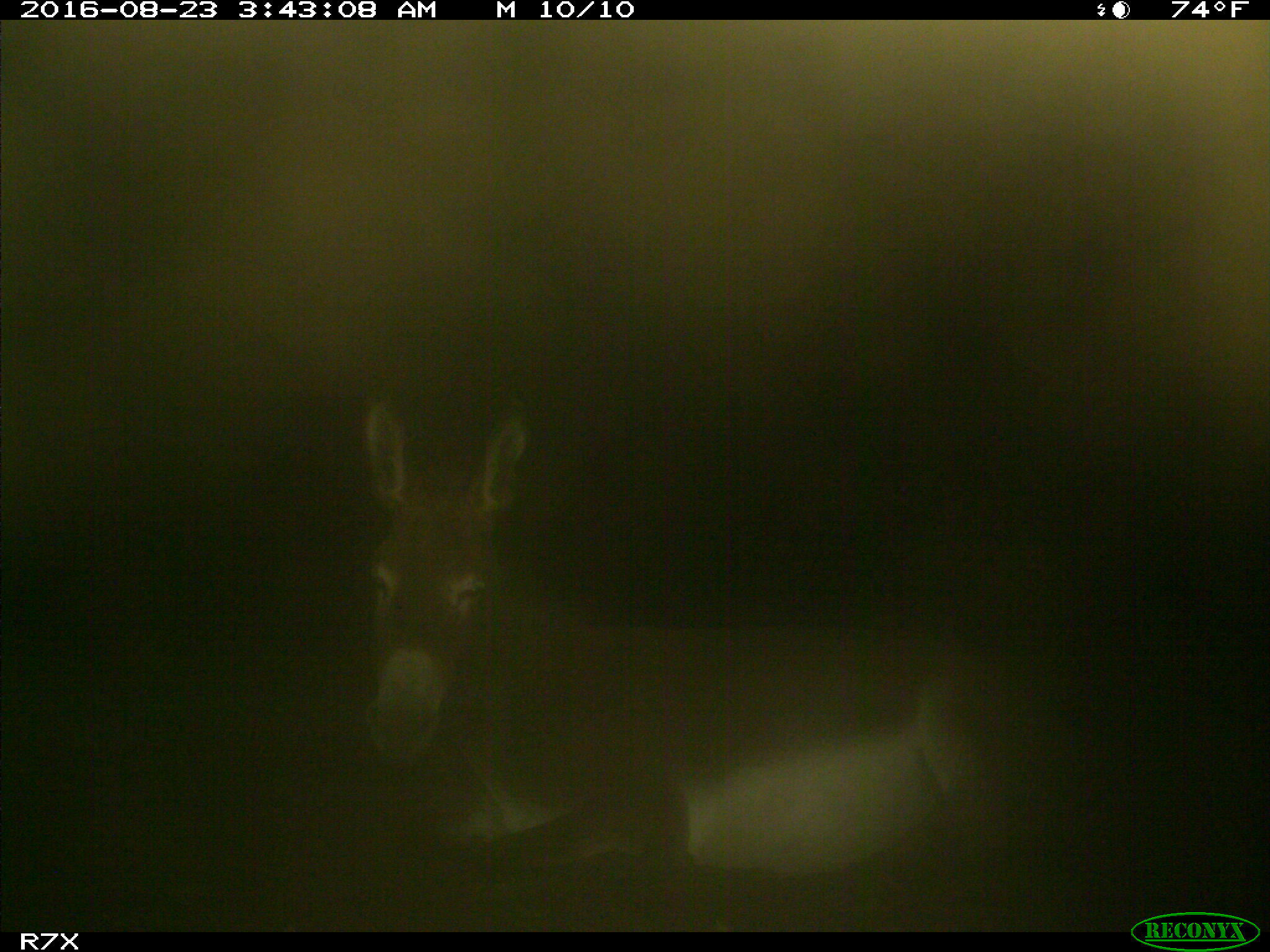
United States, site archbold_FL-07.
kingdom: Animalia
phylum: Chordata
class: Mammalia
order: Perissodactyla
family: Equidae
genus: Equus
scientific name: Equus africanus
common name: african wild ass